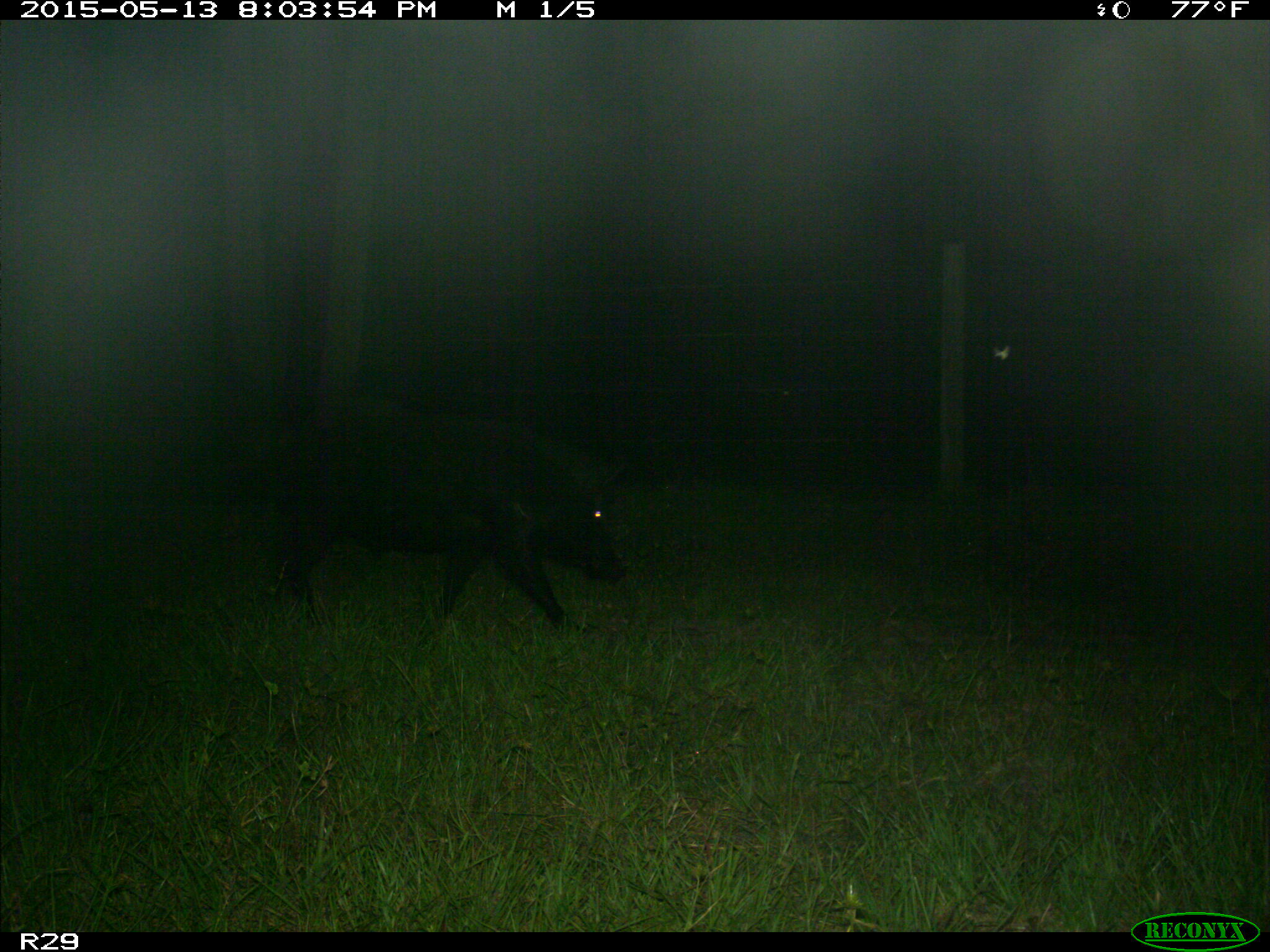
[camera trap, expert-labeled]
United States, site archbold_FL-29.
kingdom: Animalia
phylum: Chordata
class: Mammalia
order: Artiodactyla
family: Suidae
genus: Sus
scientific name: Sus scrofa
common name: wild boar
Sus scrofa (wild boar).